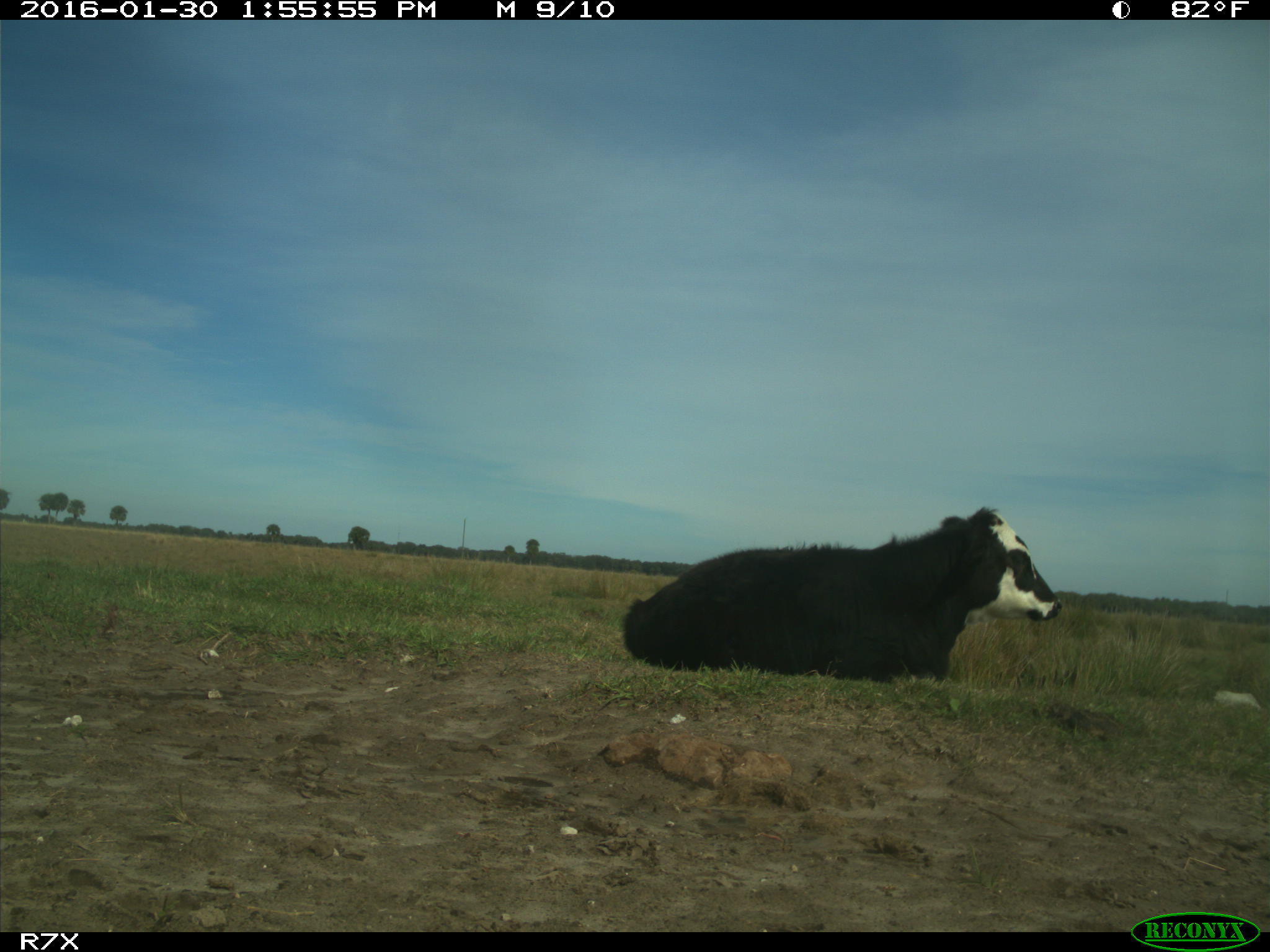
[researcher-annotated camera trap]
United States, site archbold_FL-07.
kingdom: Animalia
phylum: Chordata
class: Mammalia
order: Artiodactyla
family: Bovidae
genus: Bos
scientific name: Bos taurus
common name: domestic cow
Bos taurus (domestic cow).